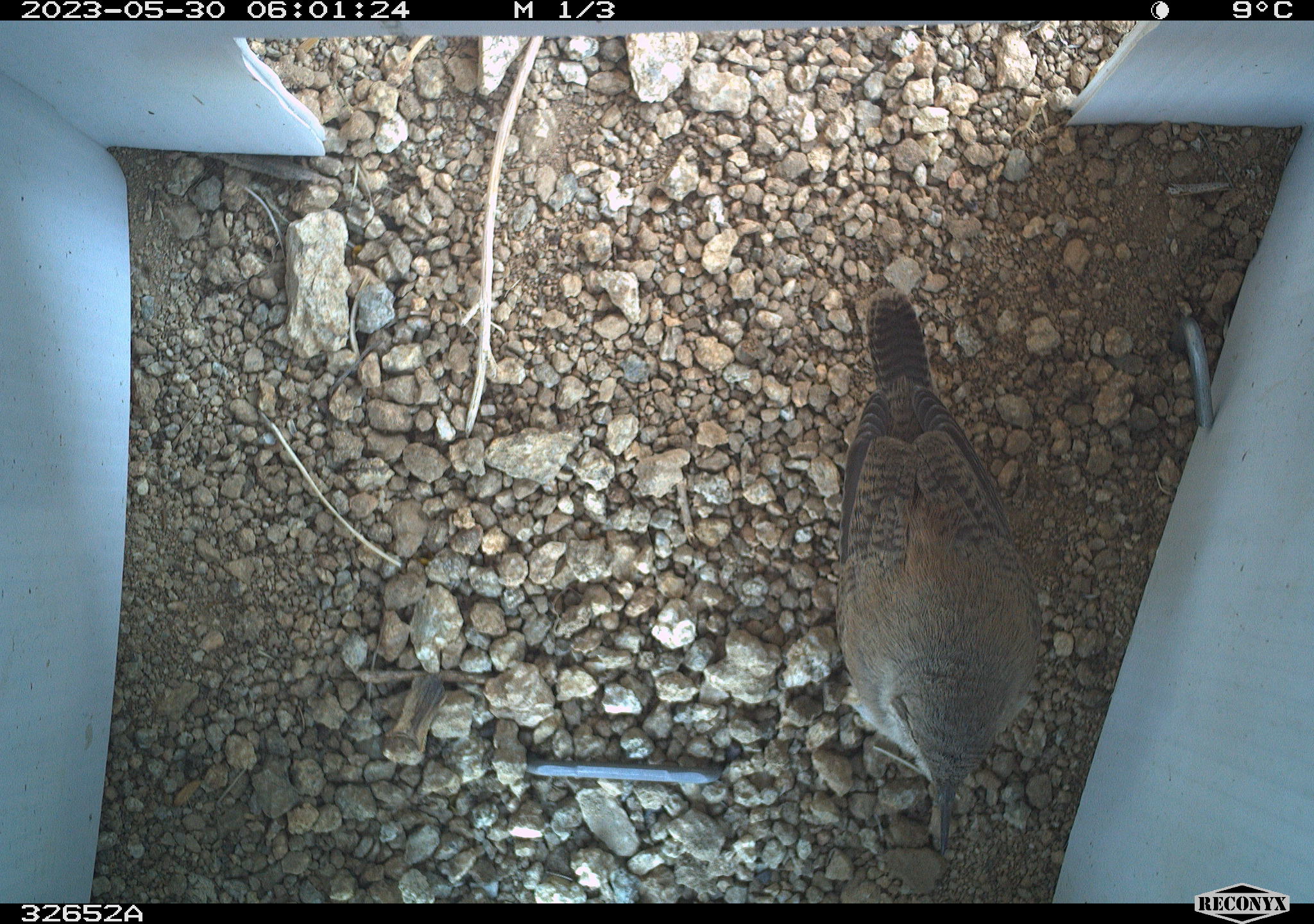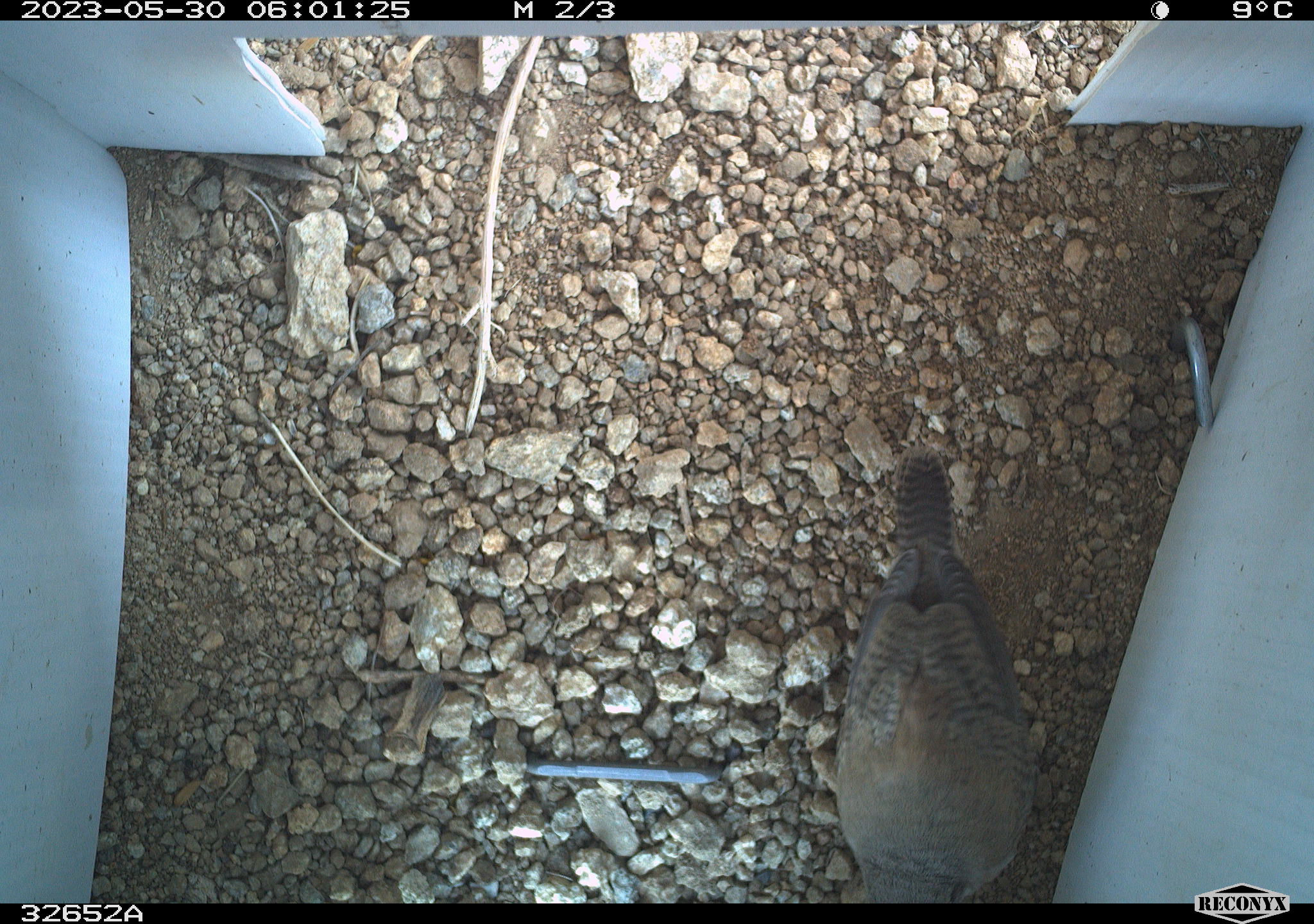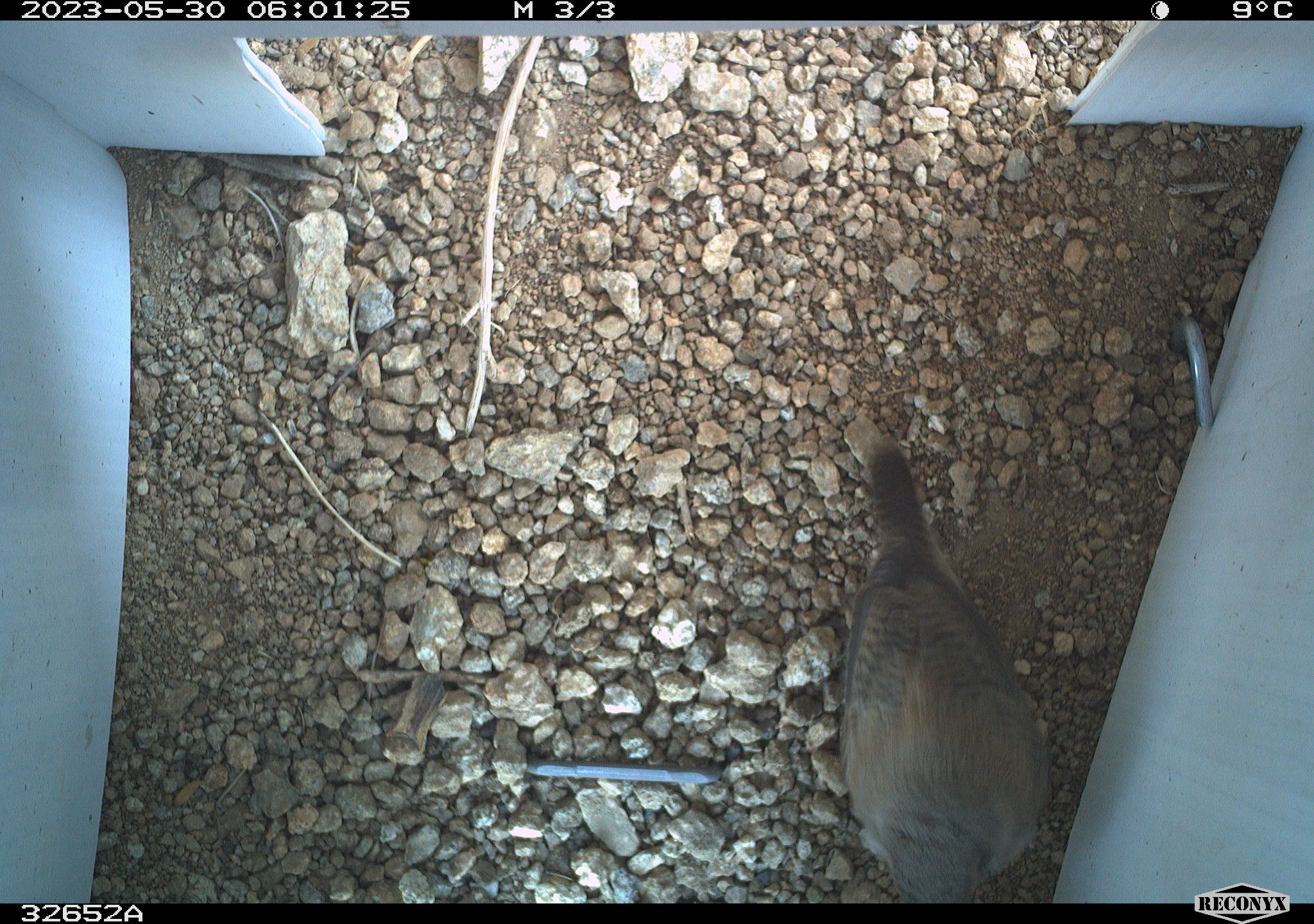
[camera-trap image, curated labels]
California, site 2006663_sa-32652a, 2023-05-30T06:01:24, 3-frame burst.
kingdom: Animalia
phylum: Chordata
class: Aves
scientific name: Aves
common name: bird